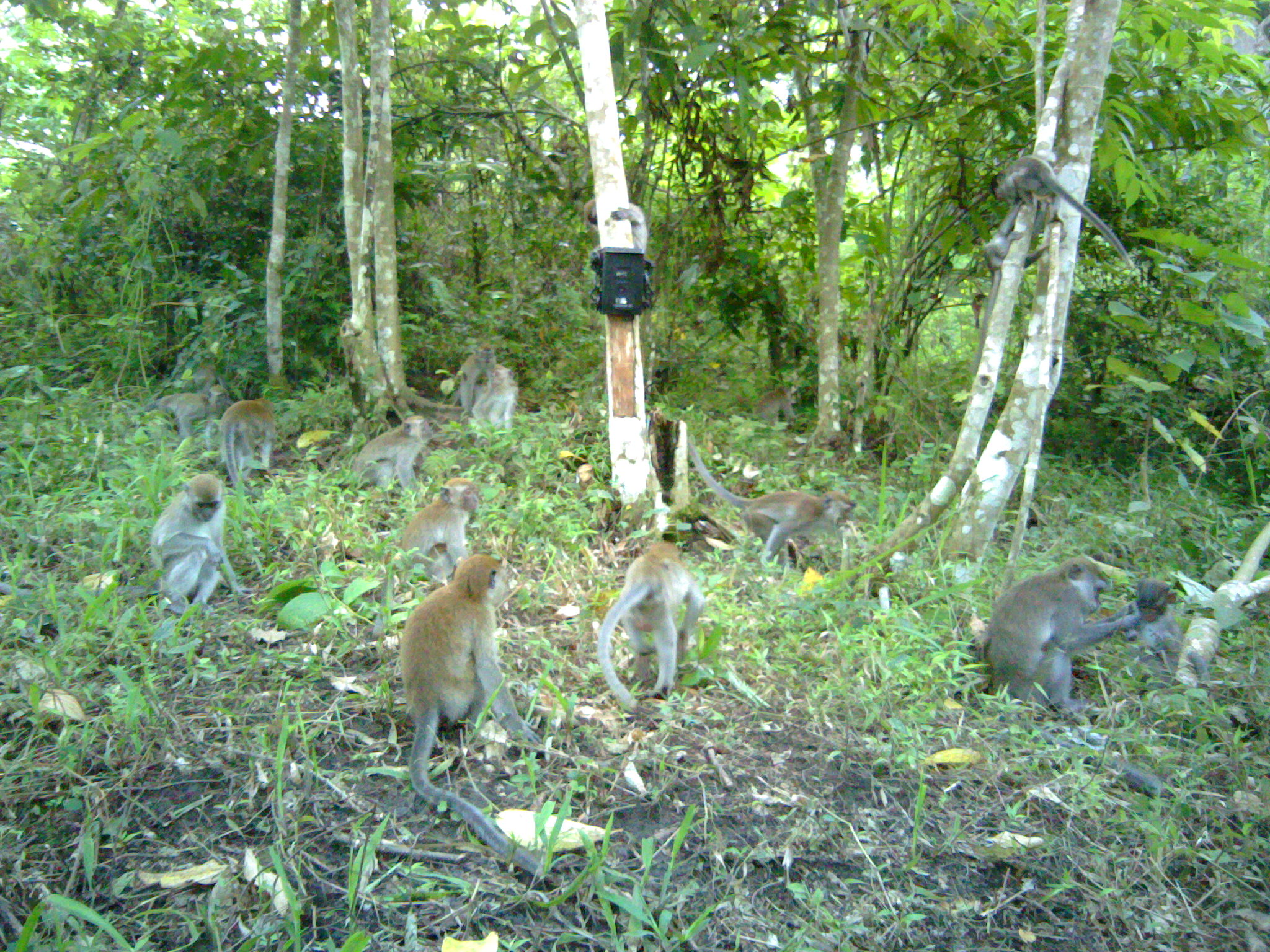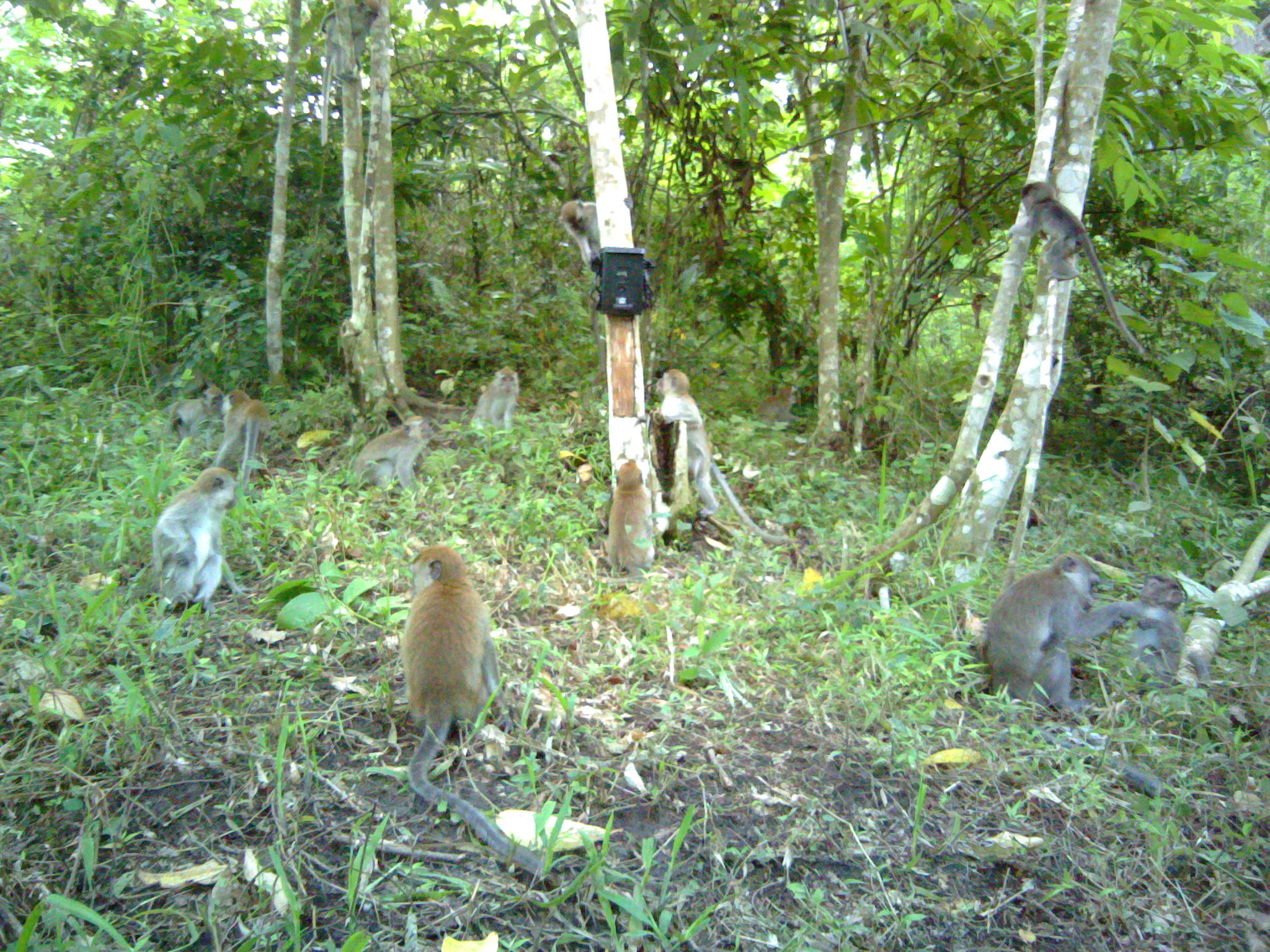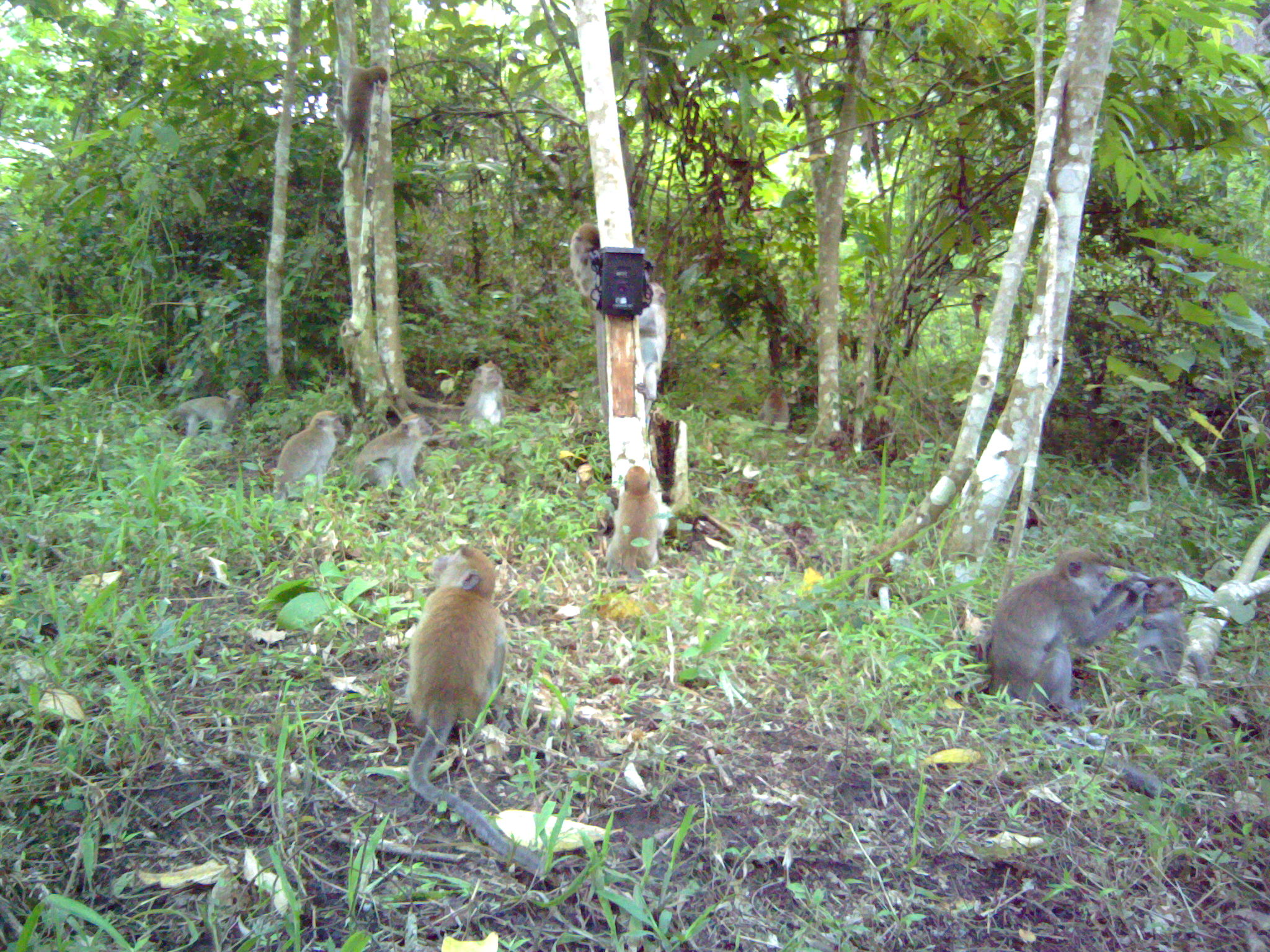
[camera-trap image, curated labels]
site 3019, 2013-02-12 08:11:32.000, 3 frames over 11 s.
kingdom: Animalia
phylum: Chordata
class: Mammalia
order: Primates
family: Cercopithecidae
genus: Macaca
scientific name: Macaca fascicularis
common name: crab-eating macaque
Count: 17.